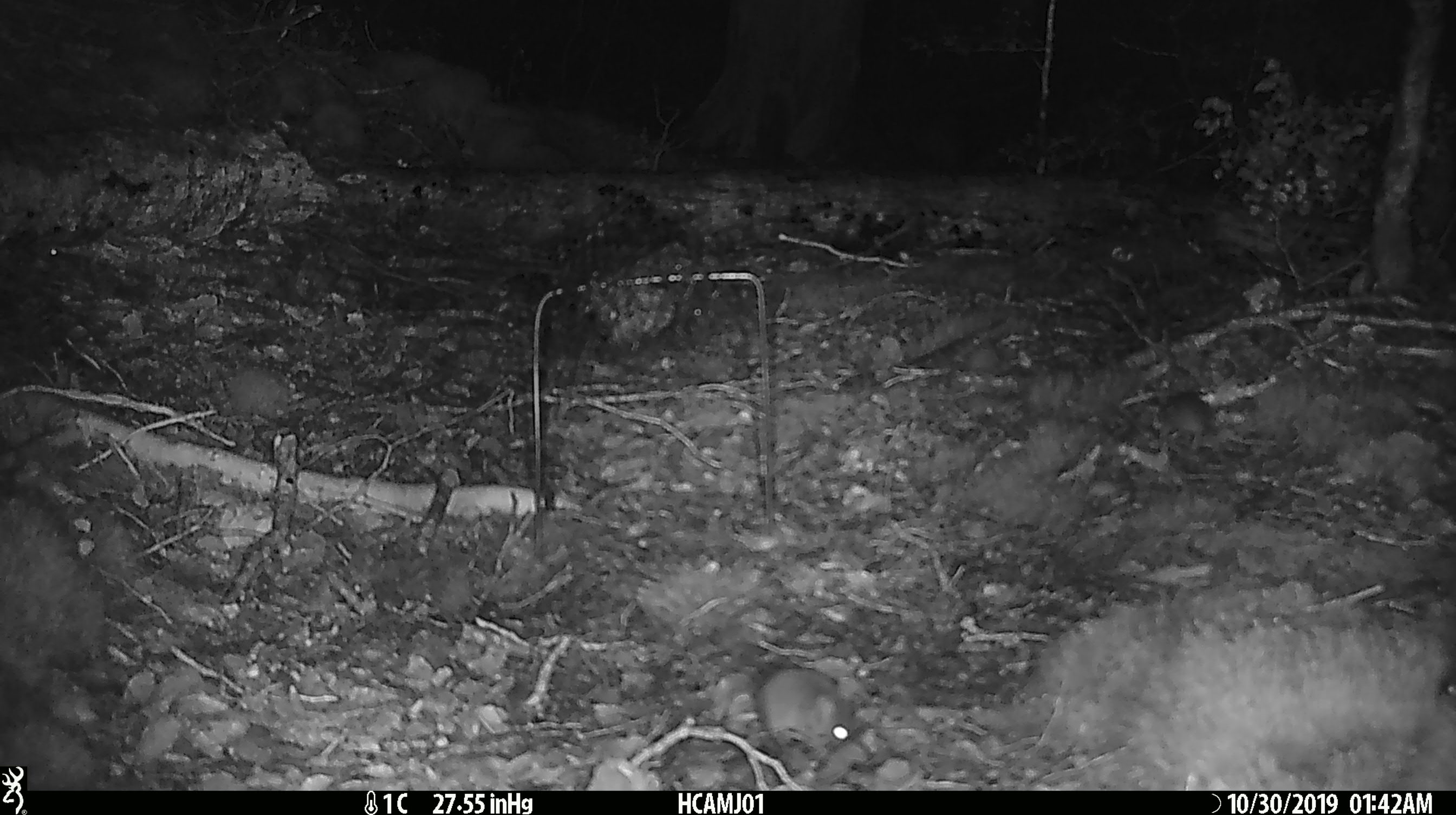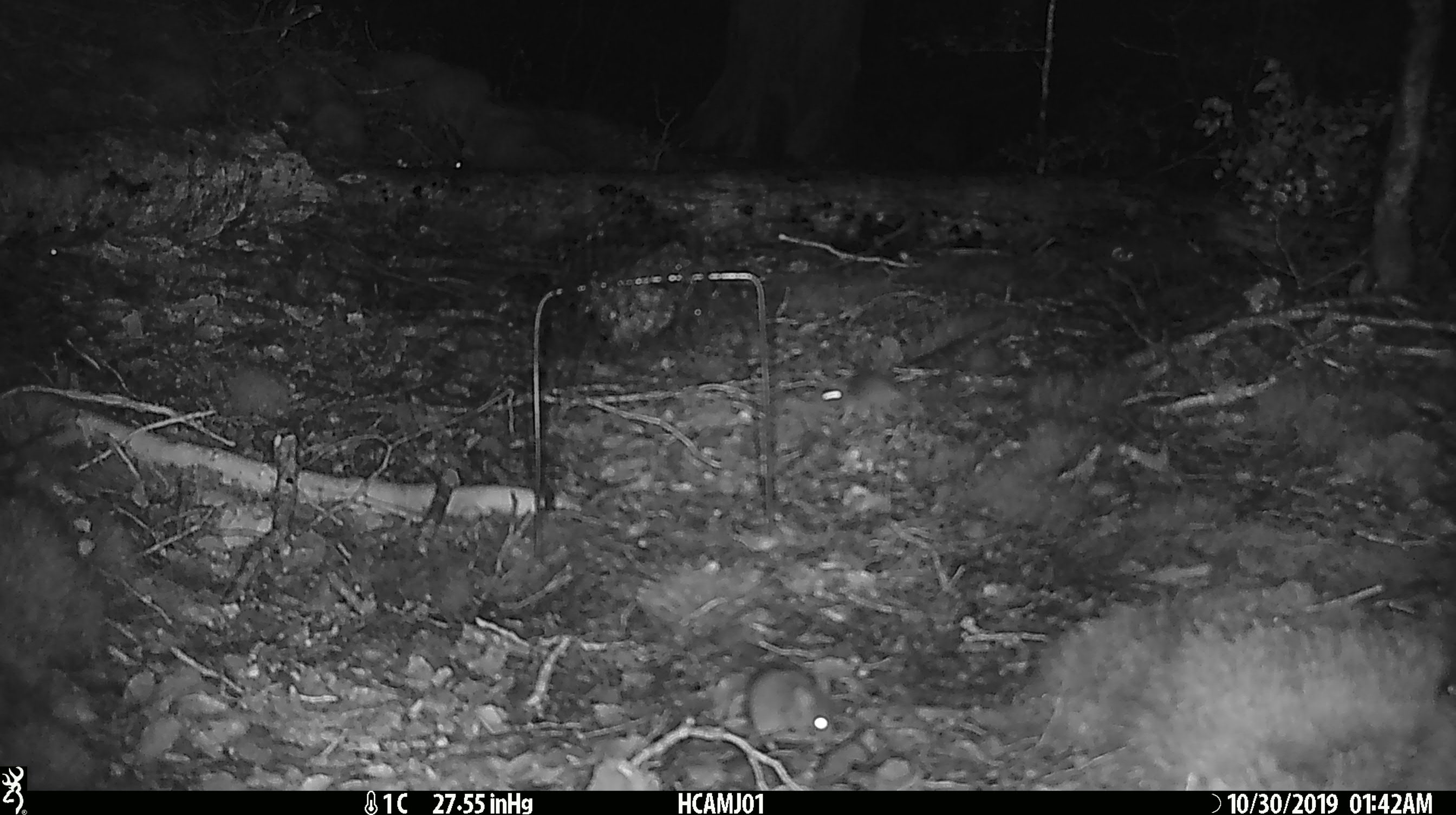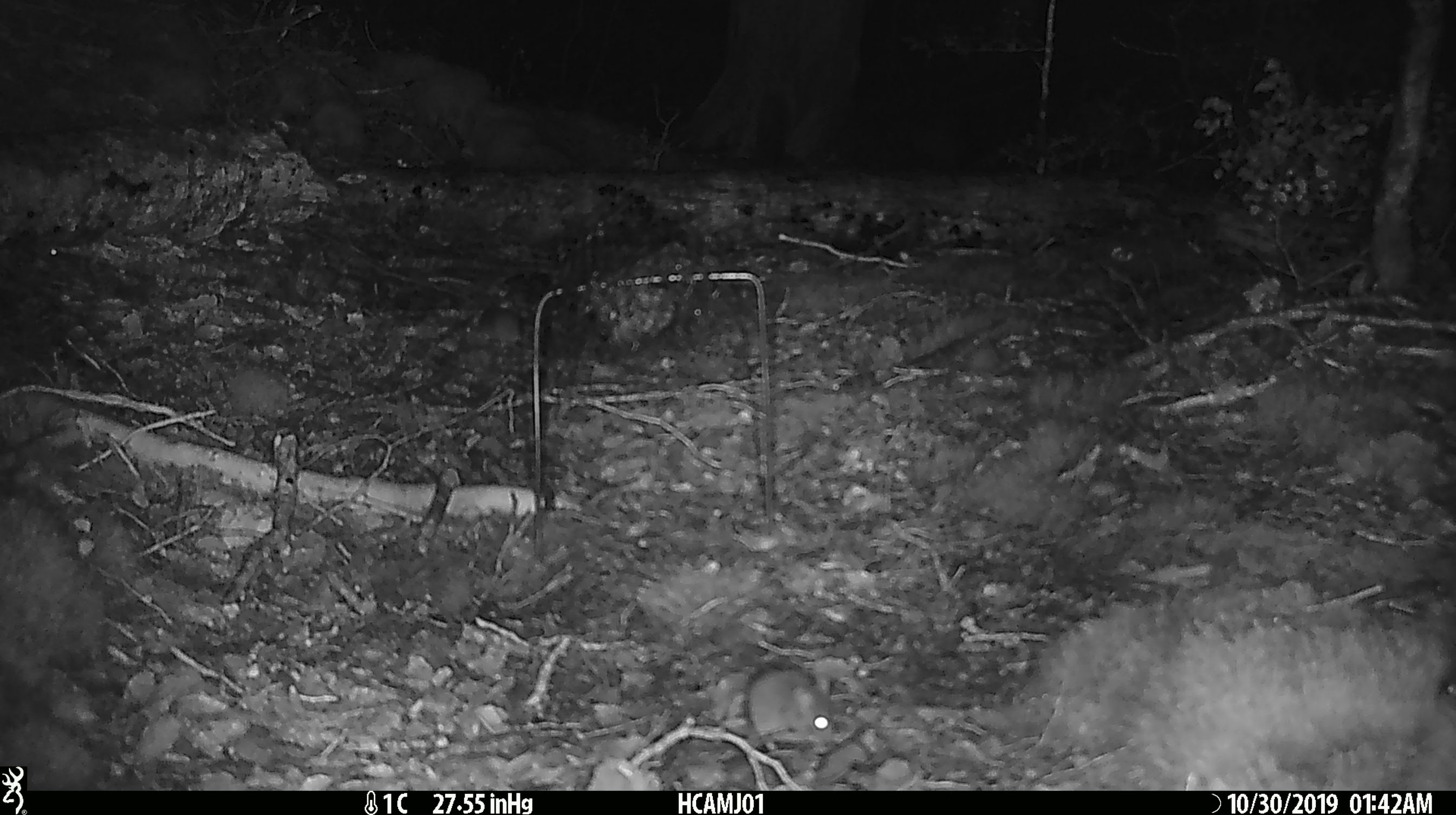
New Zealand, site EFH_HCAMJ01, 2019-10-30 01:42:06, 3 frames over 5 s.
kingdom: Animalia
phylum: Chordata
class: Mammalia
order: Rodentia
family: Muridae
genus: Mus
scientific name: Mus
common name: mouse